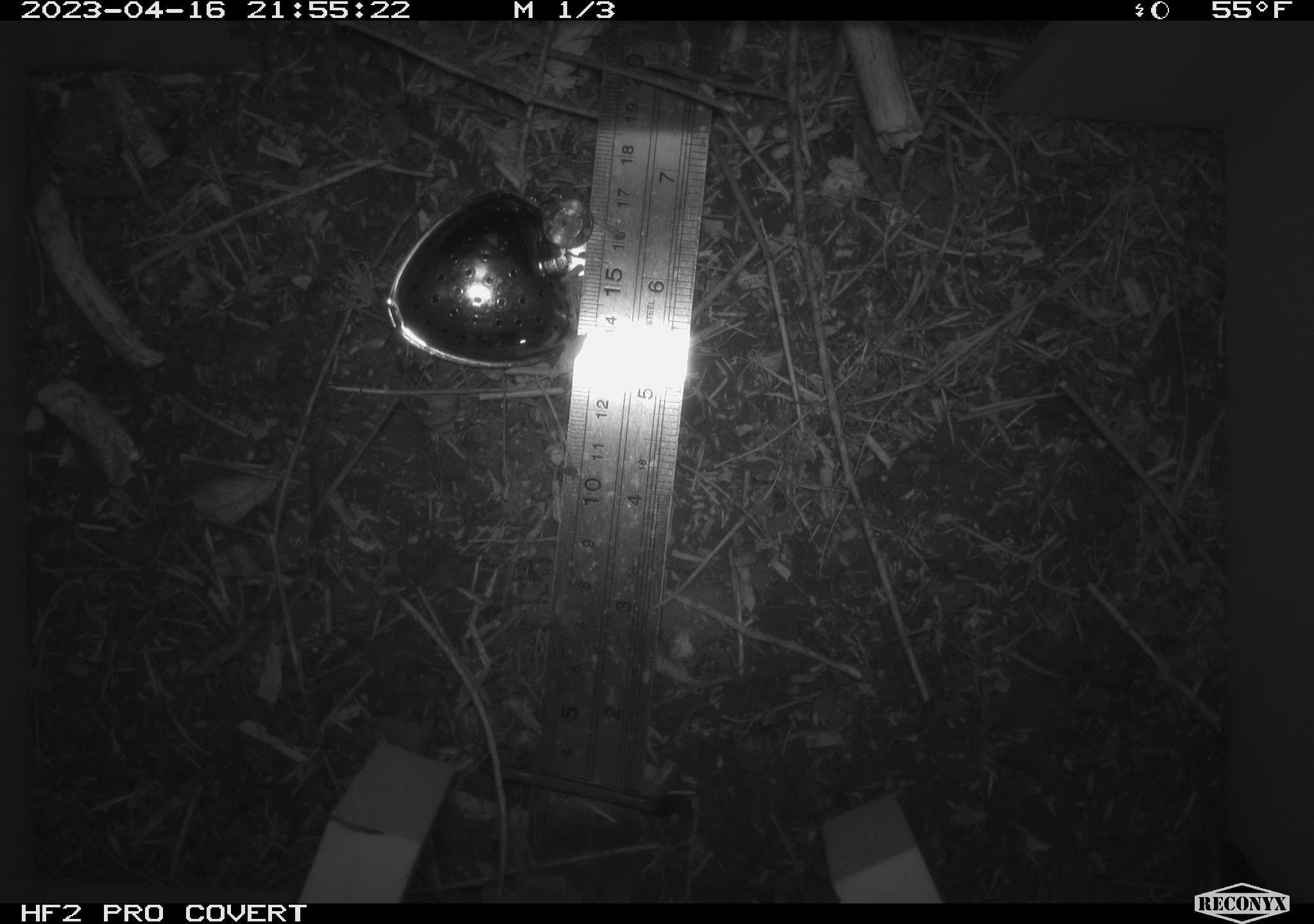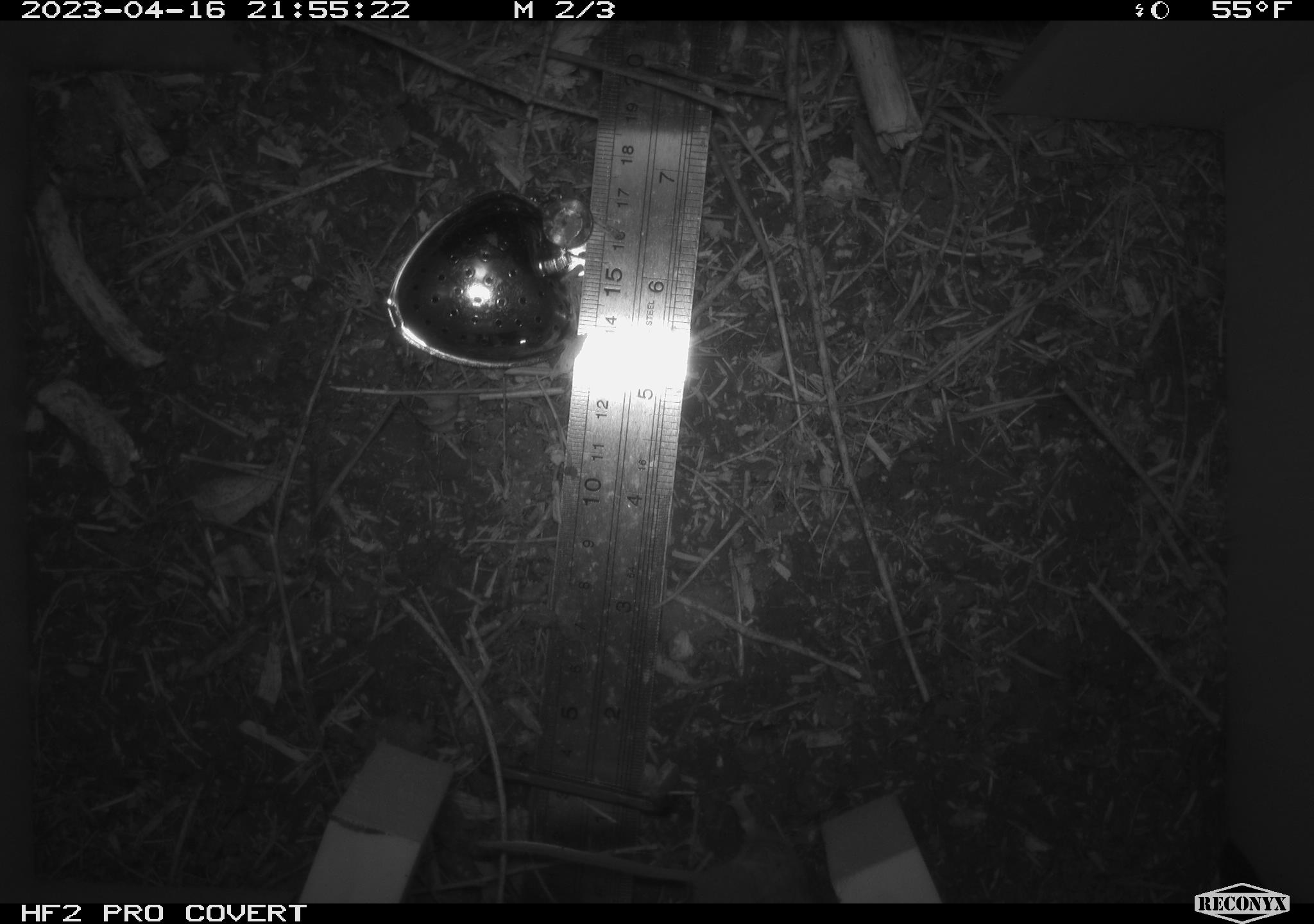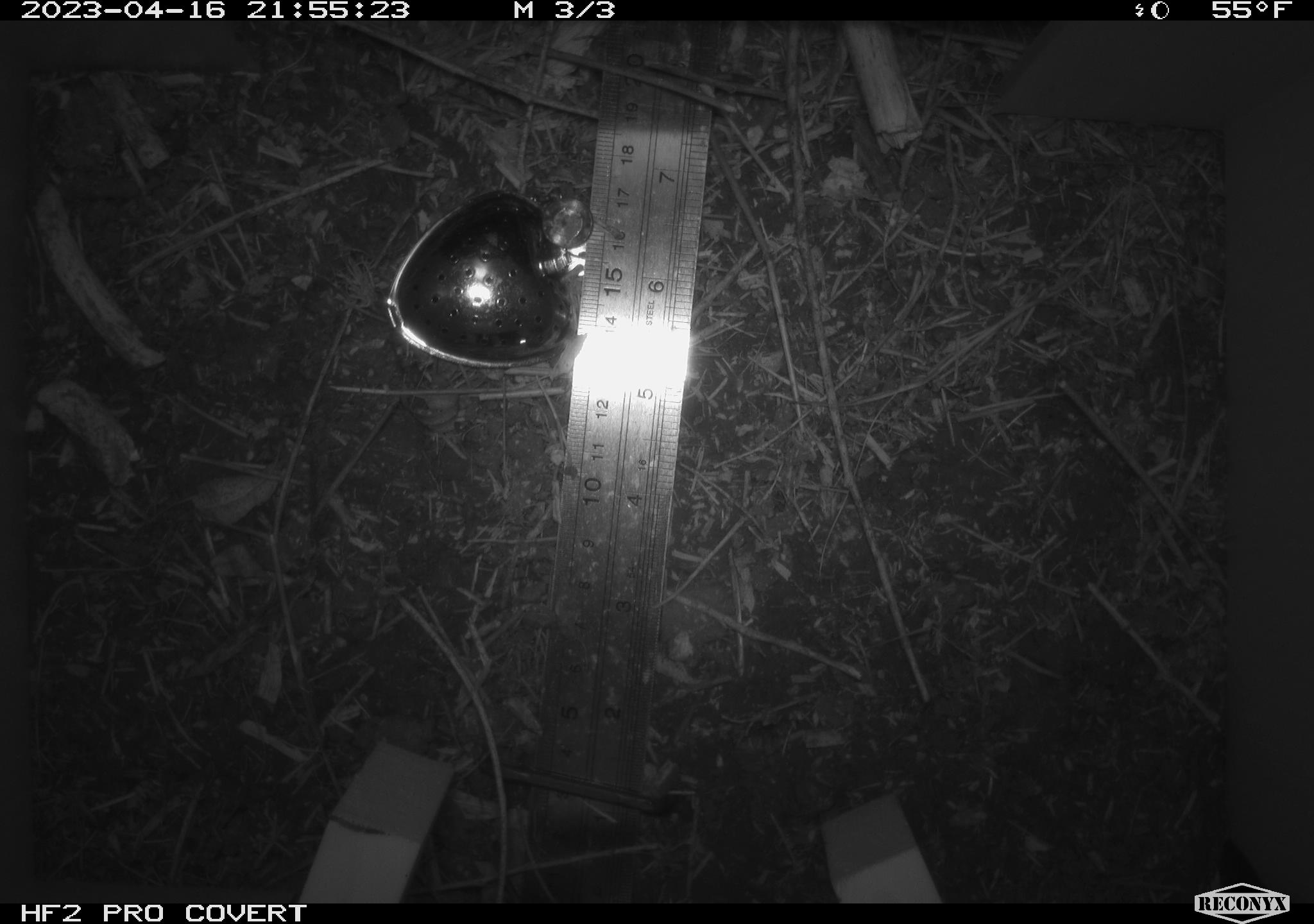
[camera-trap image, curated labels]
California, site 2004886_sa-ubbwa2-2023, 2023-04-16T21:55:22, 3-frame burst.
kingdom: Animalia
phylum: Chordata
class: Mammalia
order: Rodentia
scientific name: Rodentia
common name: mouse species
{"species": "mouse species (Rodentia)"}